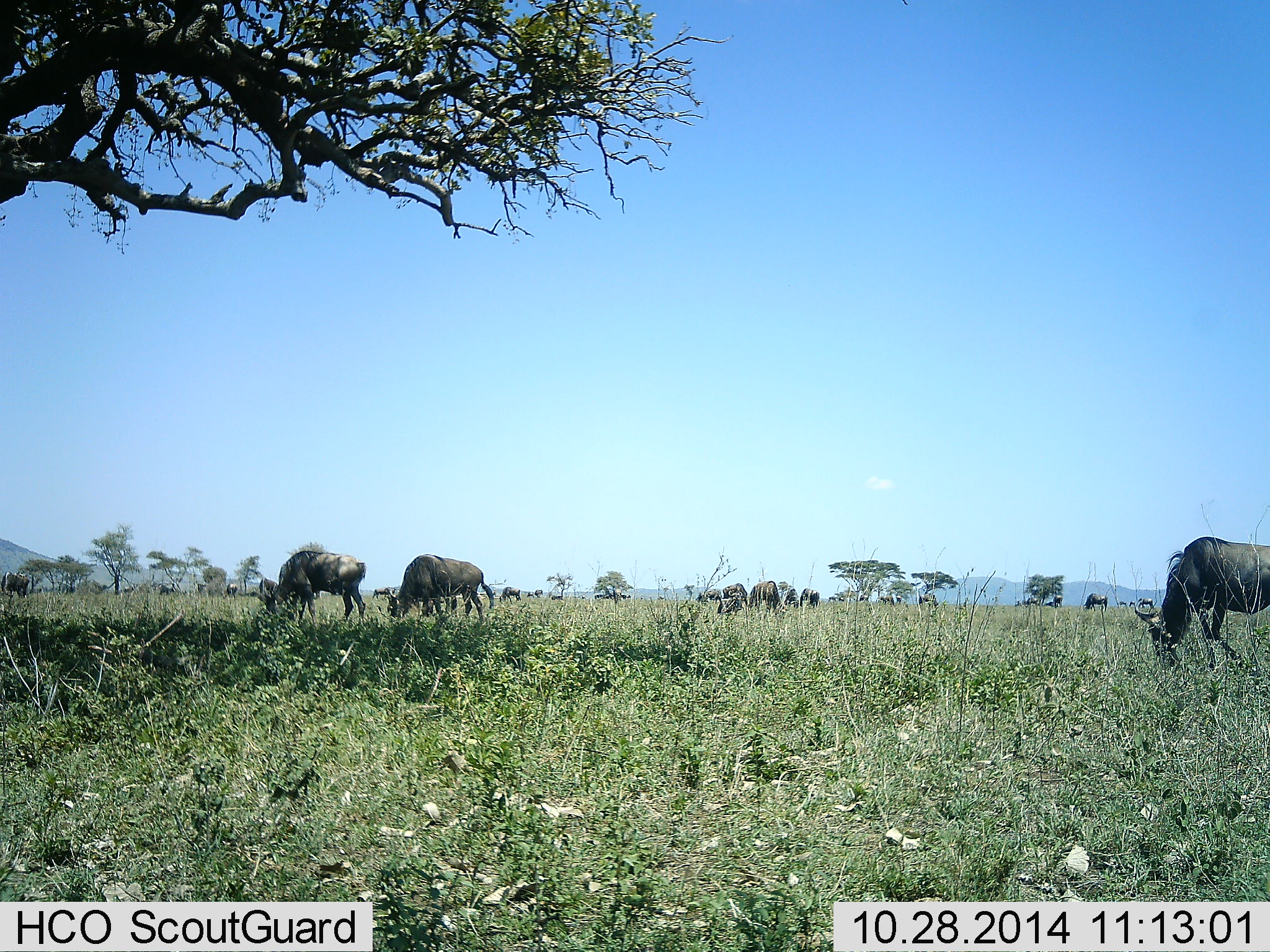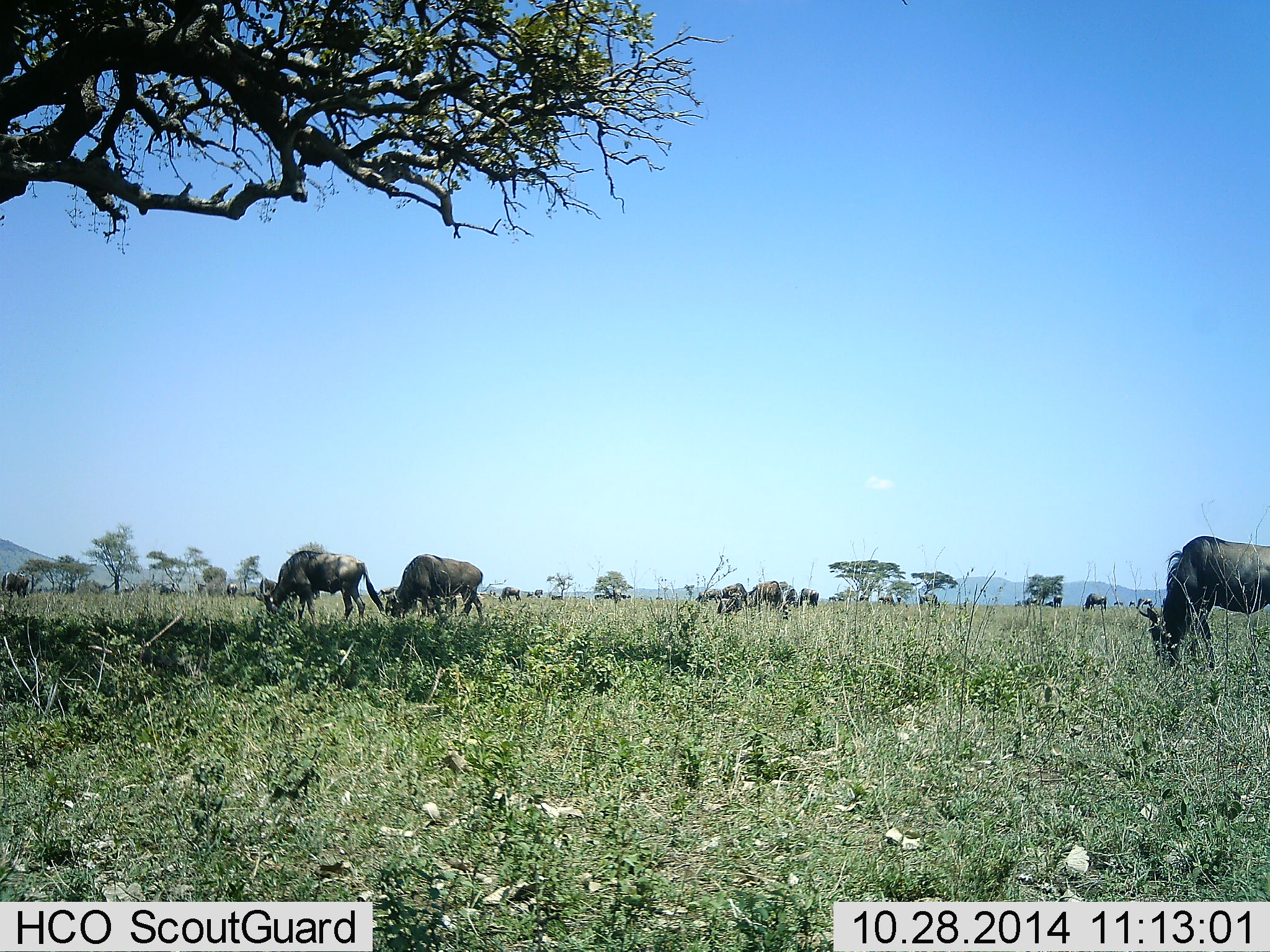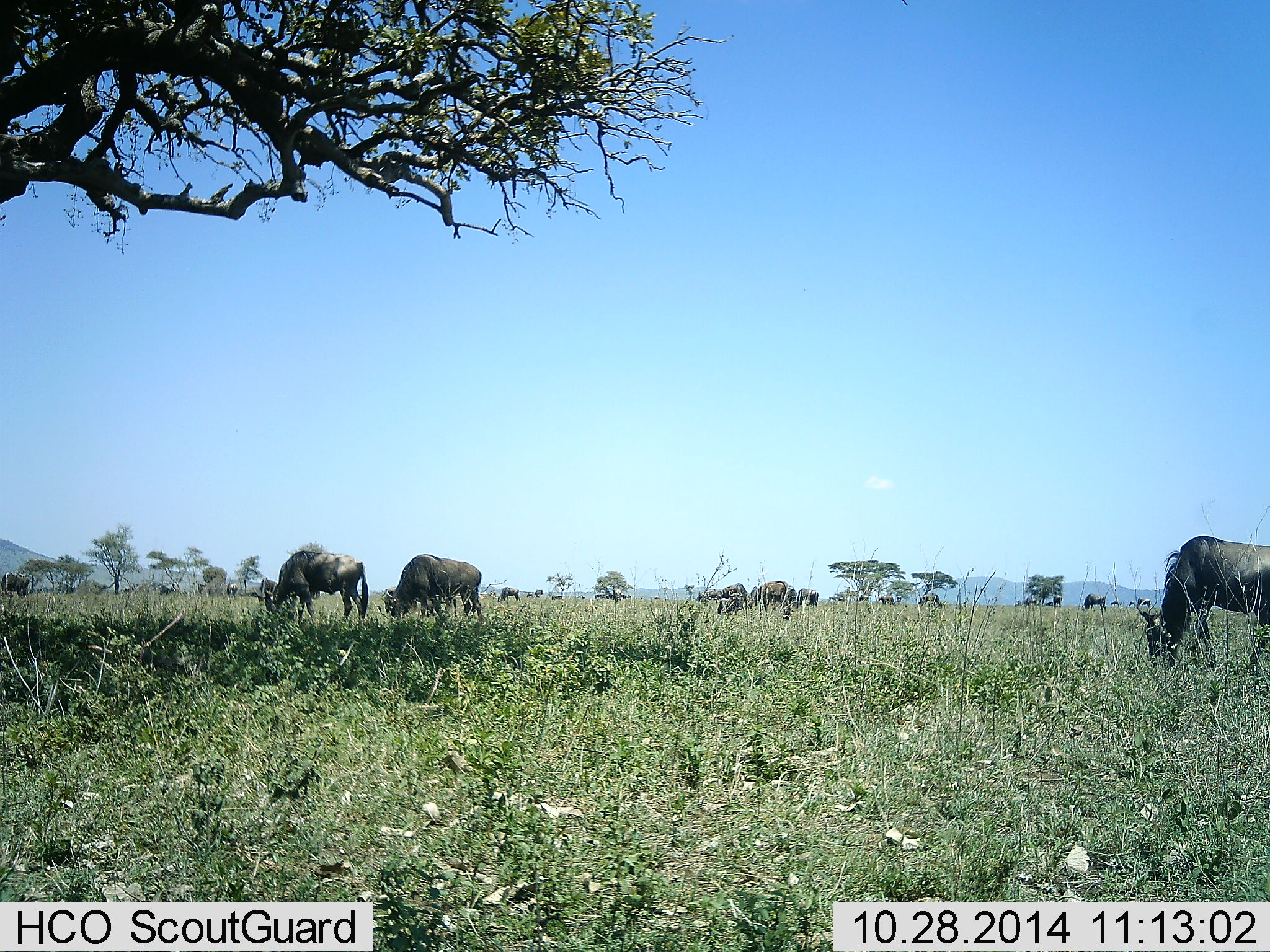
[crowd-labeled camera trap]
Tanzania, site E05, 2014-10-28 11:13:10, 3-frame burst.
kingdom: Animalia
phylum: Chordata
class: Mammalia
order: Artiodactyla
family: Bovidae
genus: Connochaetes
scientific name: Connochaetes taurinus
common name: blue wildebeest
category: wildebeest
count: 11-50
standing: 50%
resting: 0%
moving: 10%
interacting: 0%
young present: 0%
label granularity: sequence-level